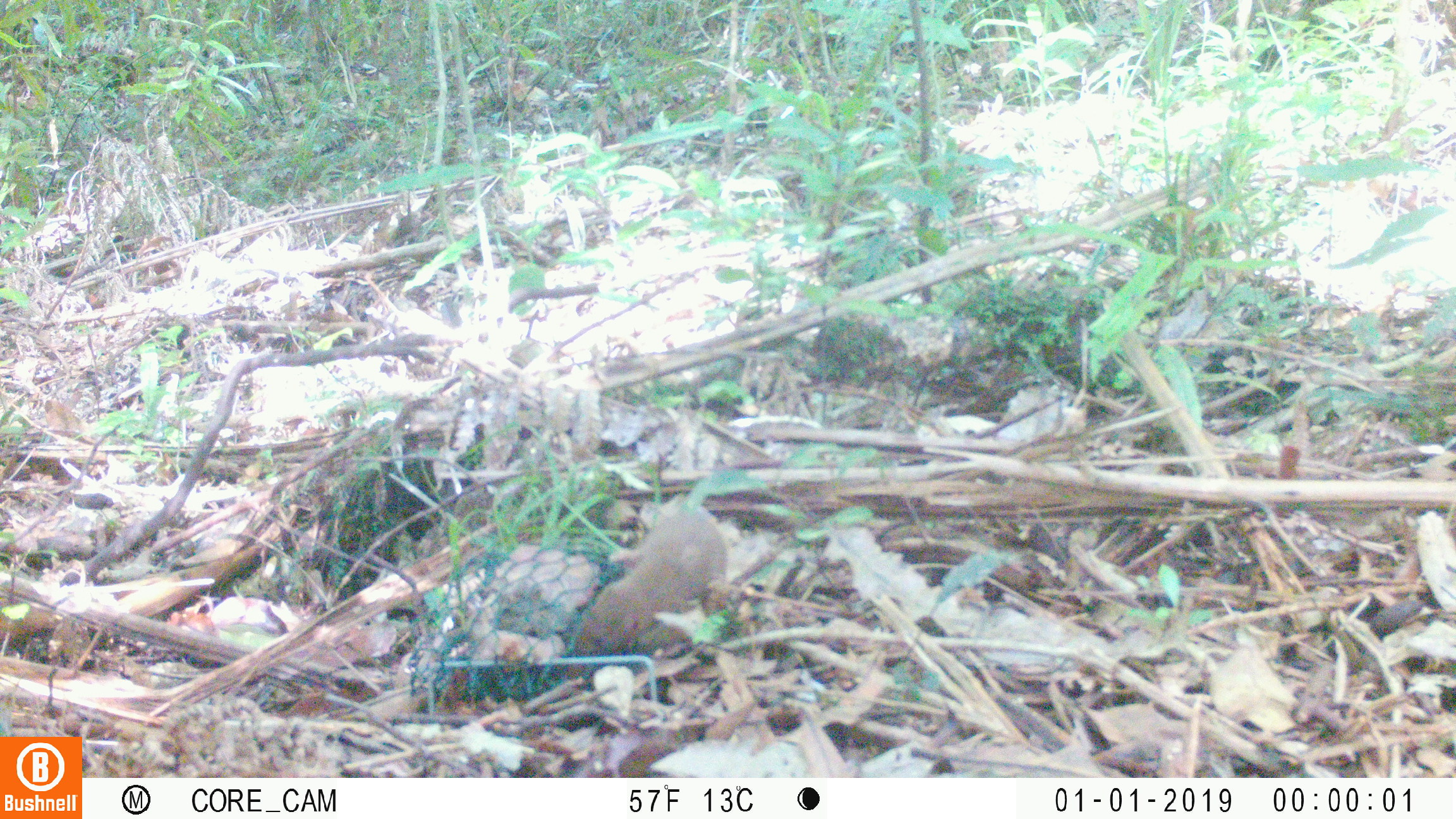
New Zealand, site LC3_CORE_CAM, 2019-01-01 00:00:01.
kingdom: Animalia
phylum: Chordata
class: Mammalia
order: Carnivora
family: Mustelidae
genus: Mustela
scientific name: Mustela nivalis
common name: least weasel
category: weasel